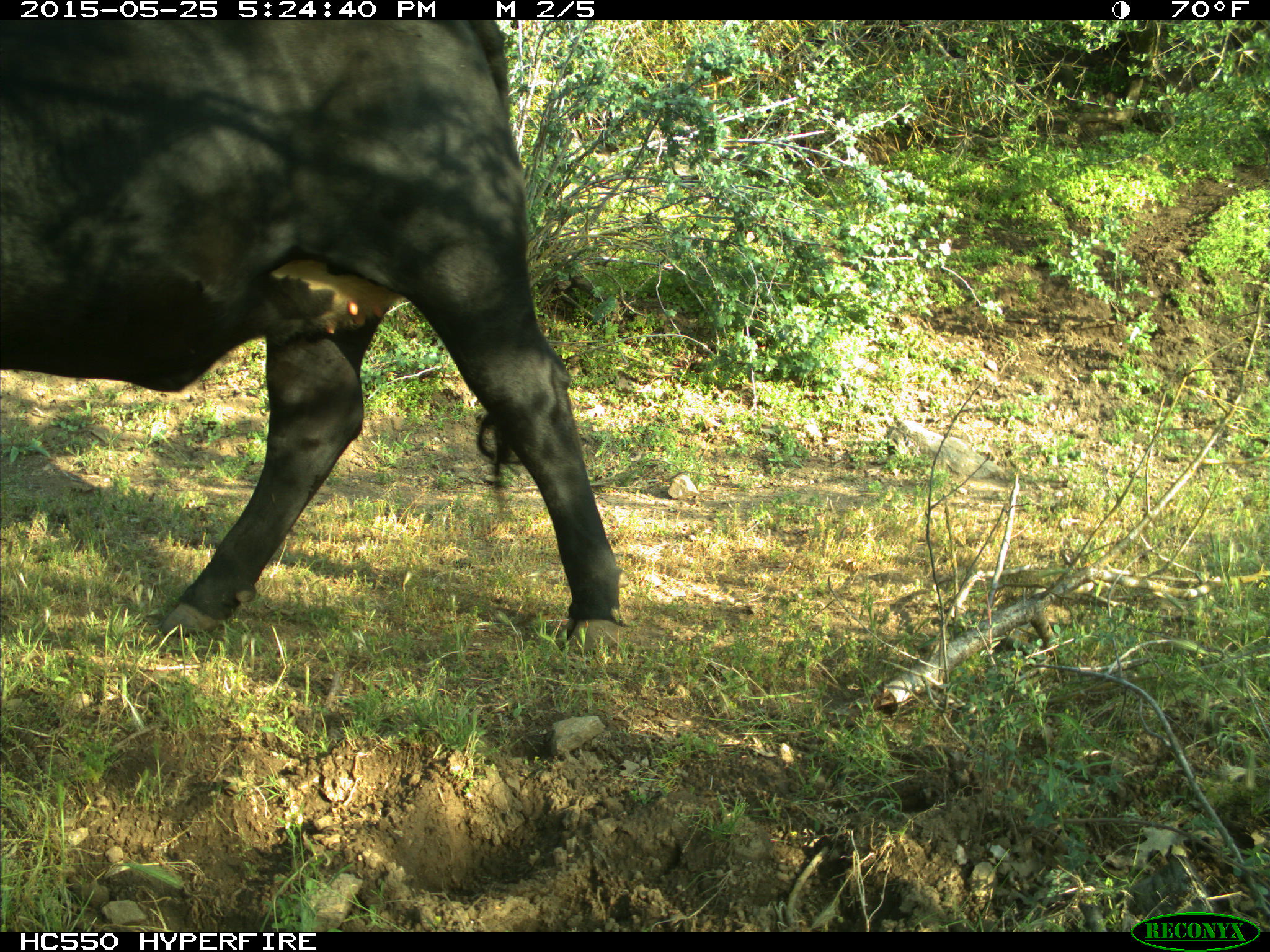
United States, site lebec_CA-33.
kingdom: Animalia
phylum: Chordata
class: Mammalia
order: Artiodactyla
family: Bovidae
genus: Bos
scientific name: Bos taurus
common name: domestic cow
Bos taurus (domestic cow).